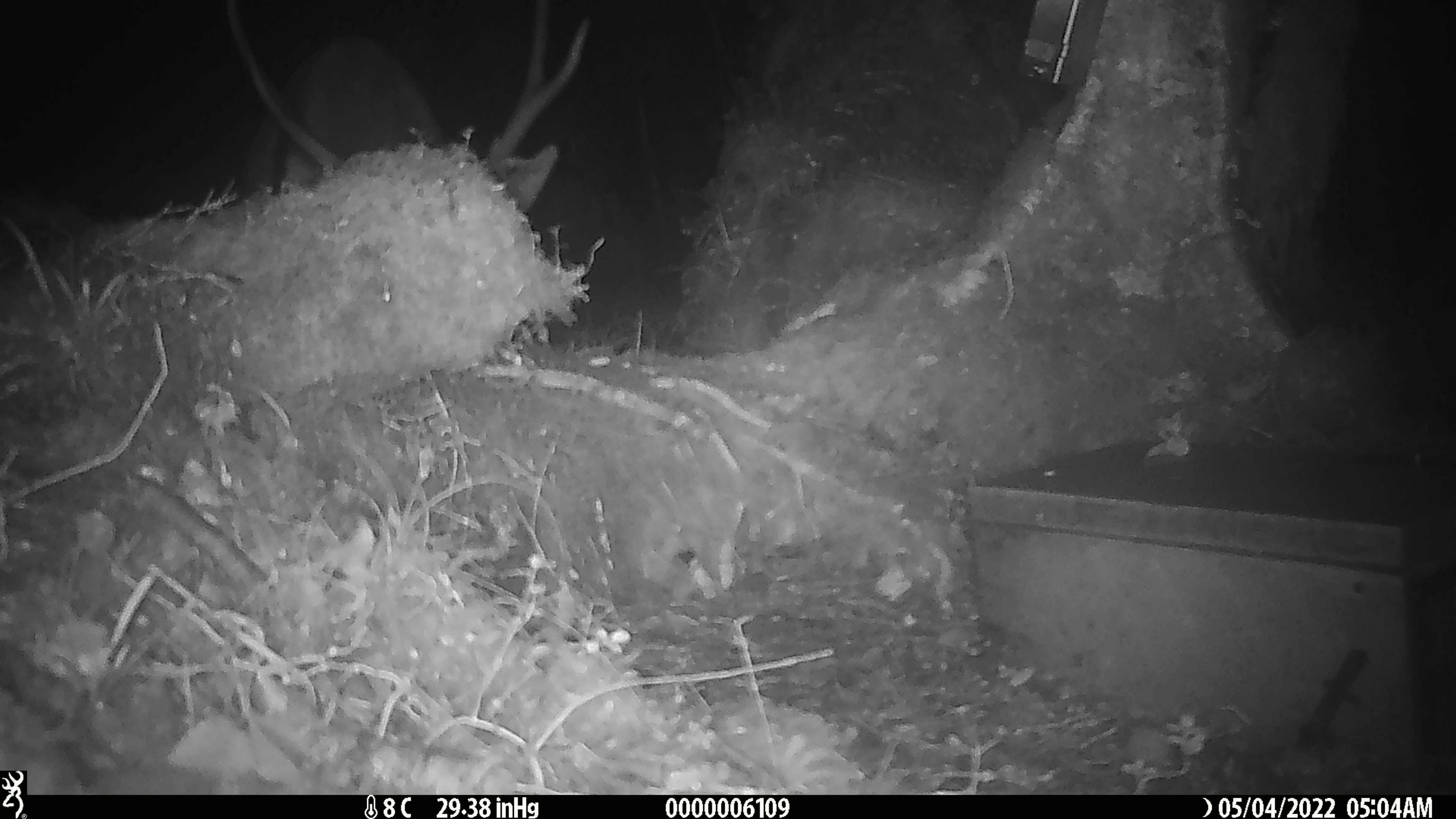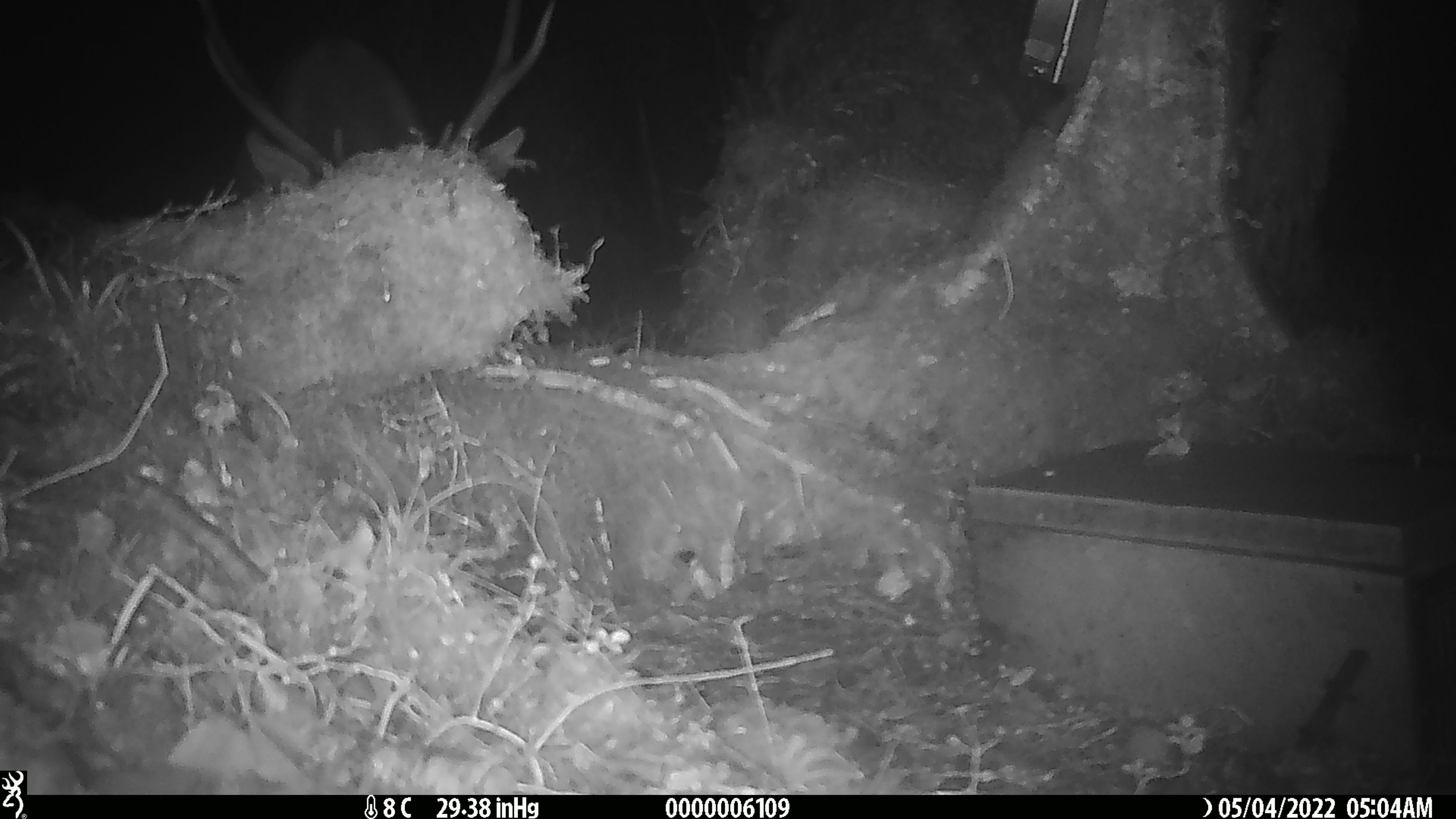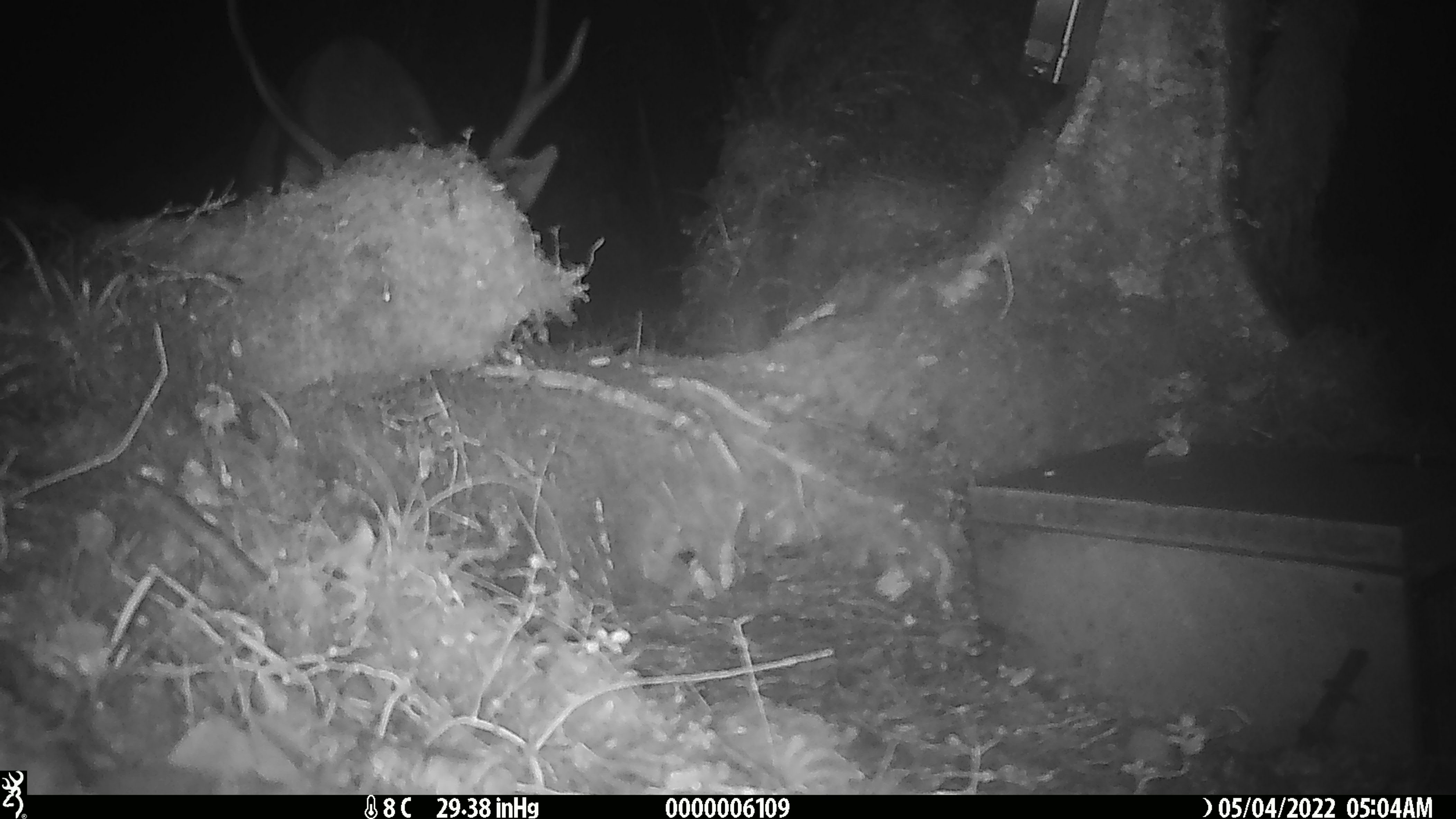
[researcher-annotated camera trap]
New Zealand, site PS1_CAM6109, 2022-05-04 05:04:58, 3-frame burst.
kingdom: Animalia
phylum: Chordata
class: Mammalia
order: Artiodactyla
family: Cervidae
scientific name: Cervidae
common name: deer